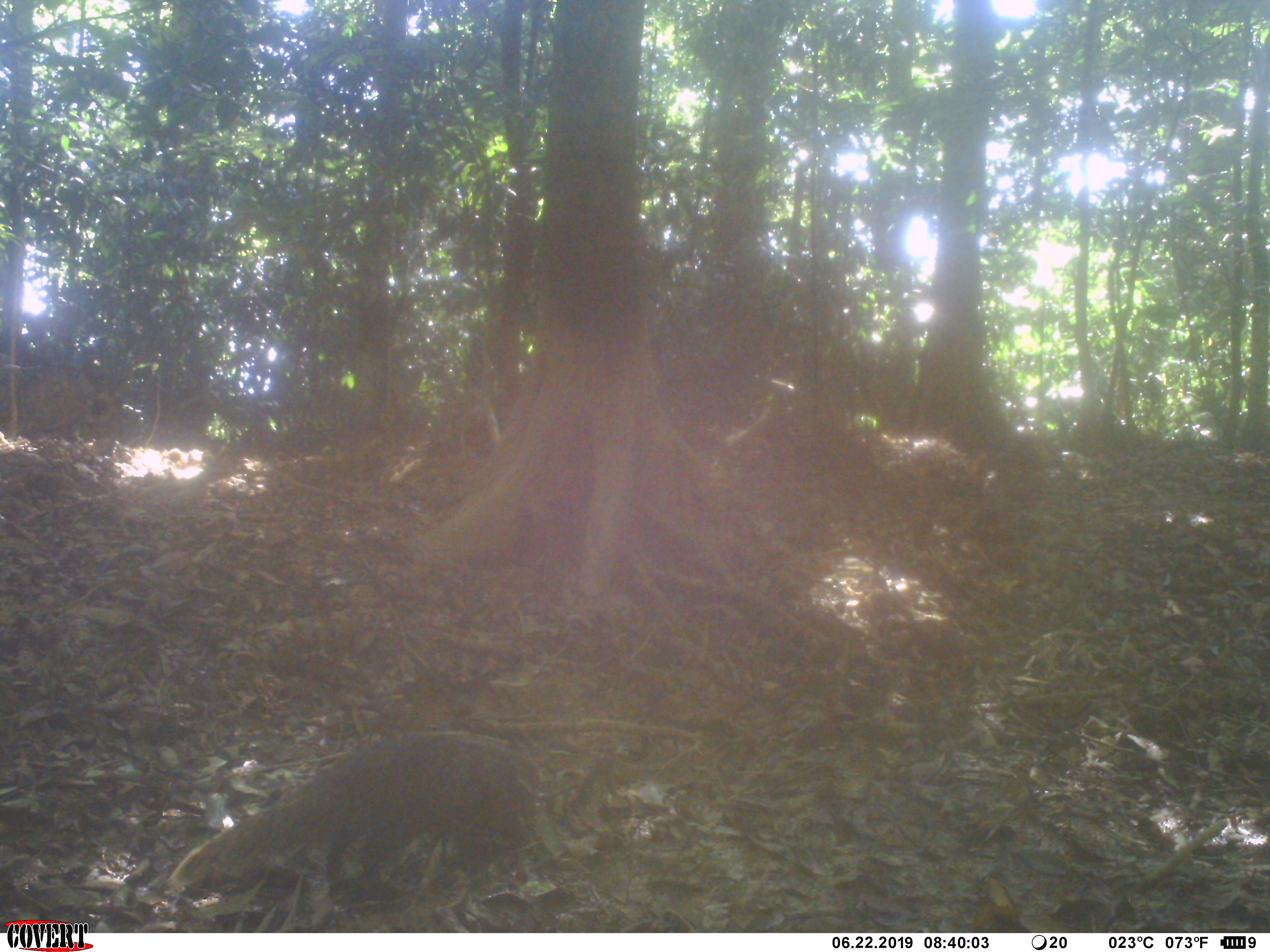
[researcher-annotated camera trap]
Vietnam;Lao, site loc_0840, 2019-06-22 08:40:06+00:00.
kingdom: Animalia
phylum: Chordata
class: Mammalia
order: Carnivora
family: Herpestidae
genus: Urva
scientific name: Urva urva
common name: crab-eating mongoose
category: crab eating mongoose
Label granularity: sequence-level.